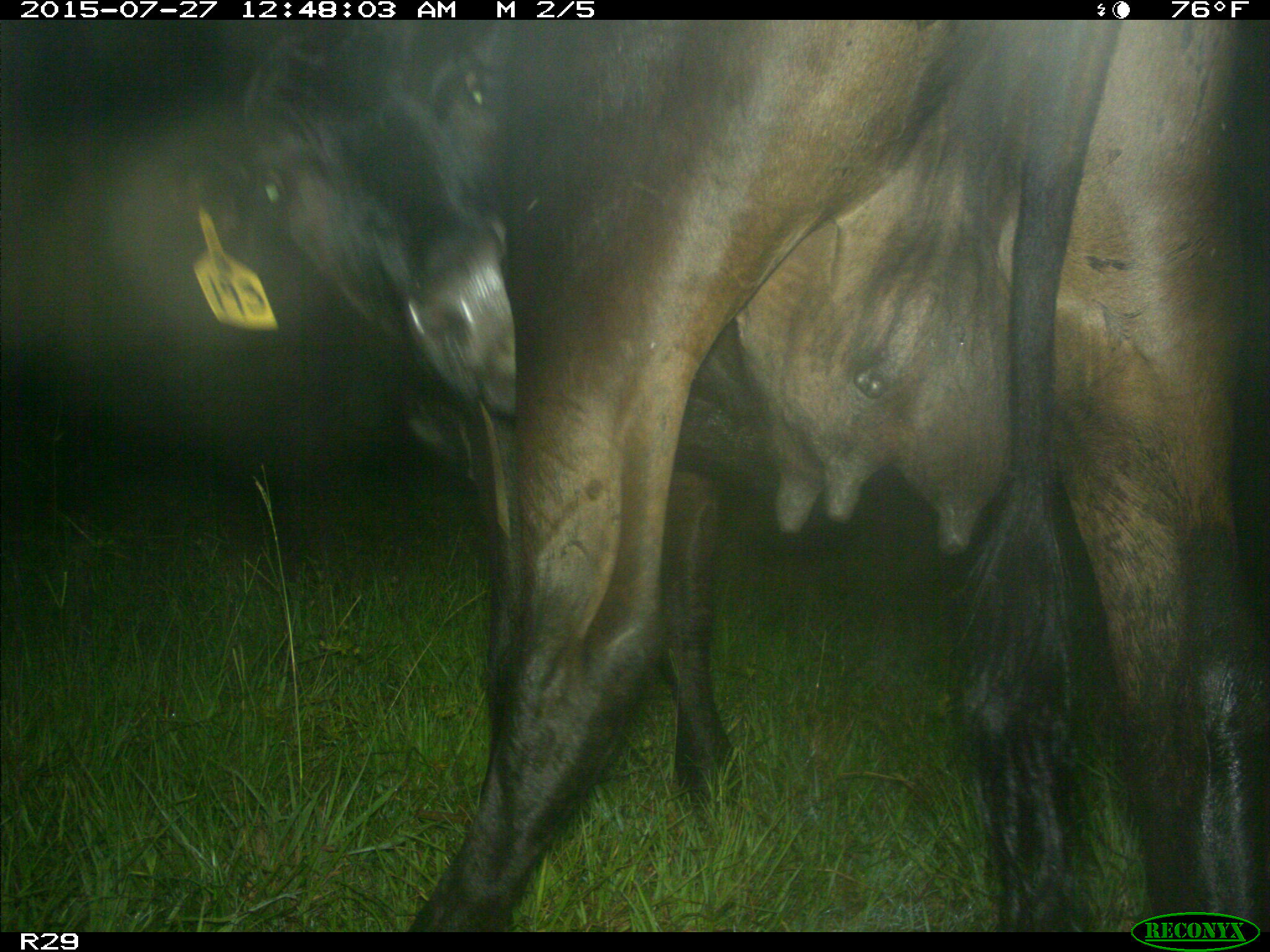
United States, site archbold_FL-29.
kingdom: Animalia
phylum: Chordata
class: Mammalia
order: Artiodactyla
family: Bovidae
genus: Bos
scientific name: Bos taurus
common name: domestic cow